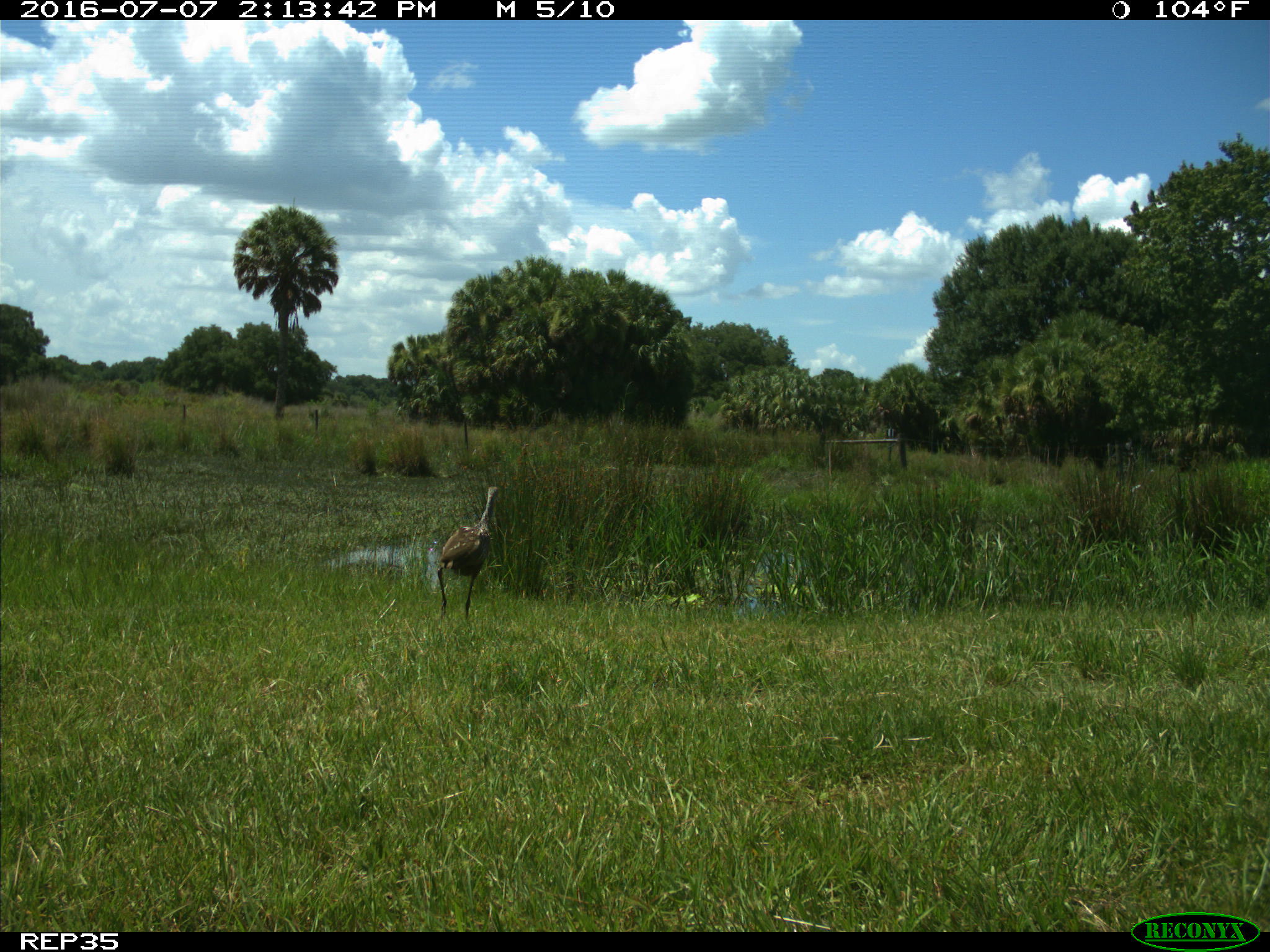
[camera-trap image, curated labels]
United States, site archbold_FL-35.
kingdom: Animalia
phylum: Chordata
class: Aves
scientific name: Aves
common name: birds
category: unidentified bird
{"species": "unidentified bird (birds) (Aves)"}